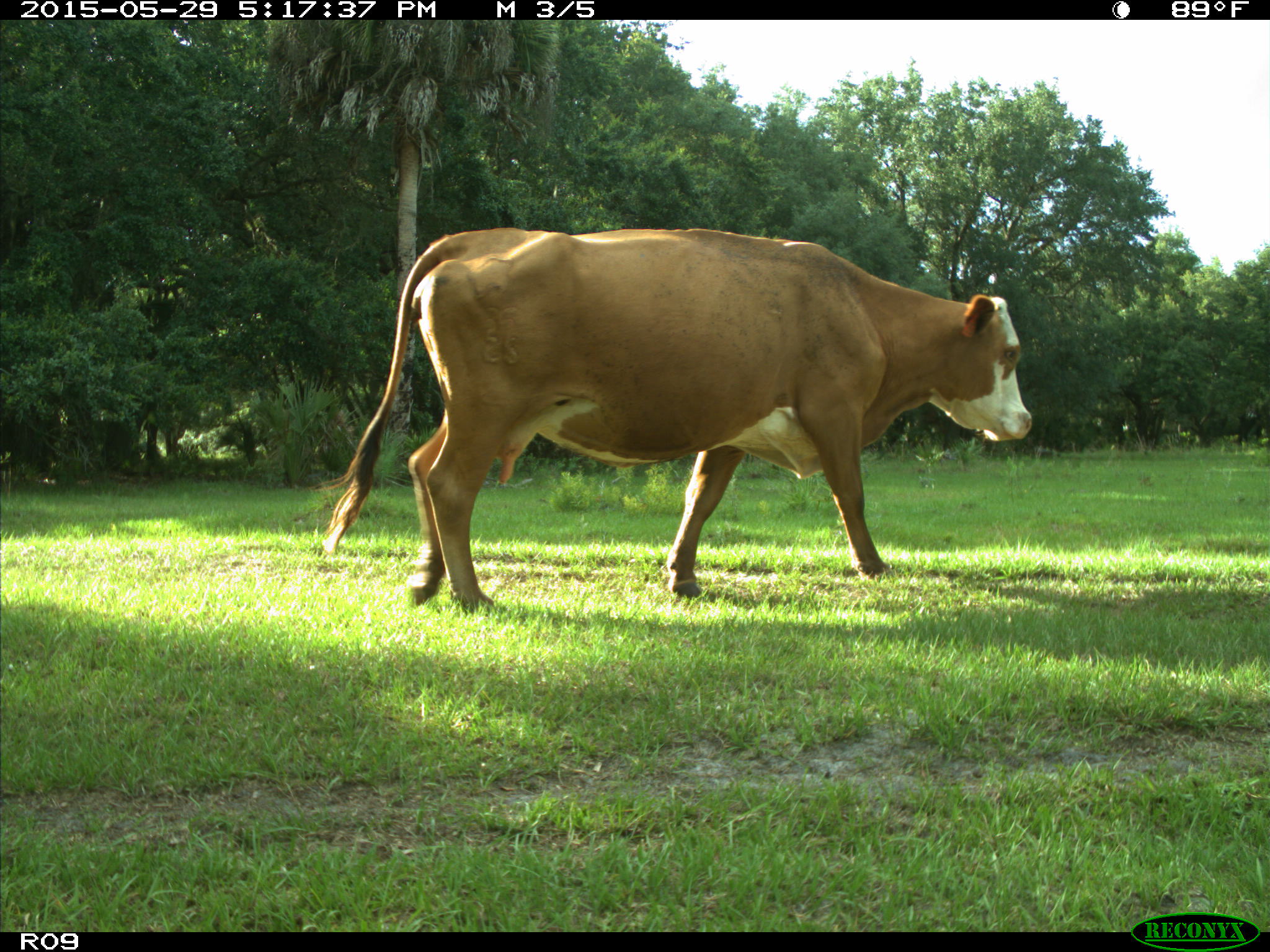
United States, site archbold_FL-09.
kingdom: Animalia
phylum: Chordata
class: Mammalia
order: Artiodactyla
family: Bovidae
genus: Bos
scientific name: Bos taurus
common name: domestic cow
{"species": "Bos taurus (domestic cow)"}